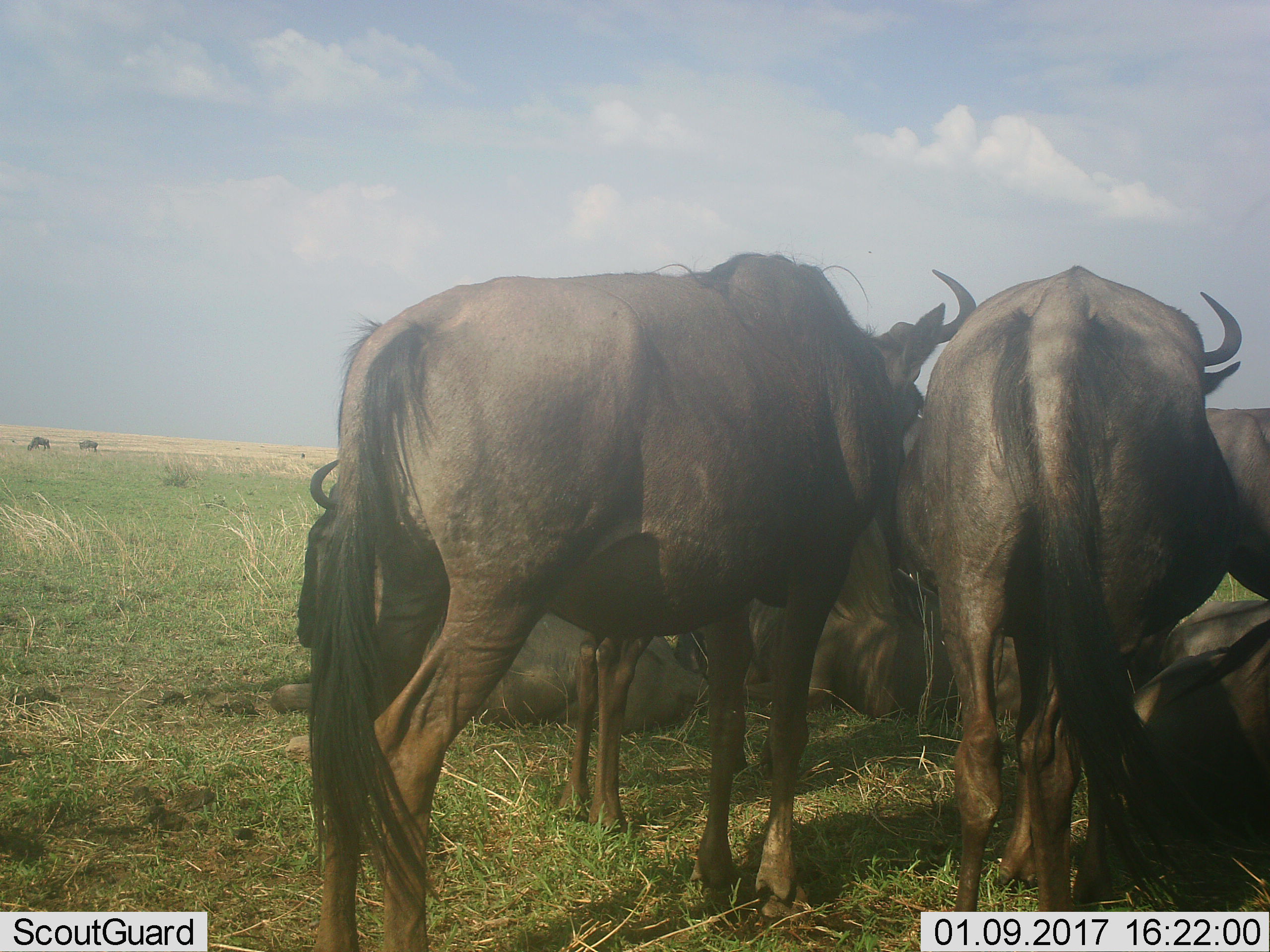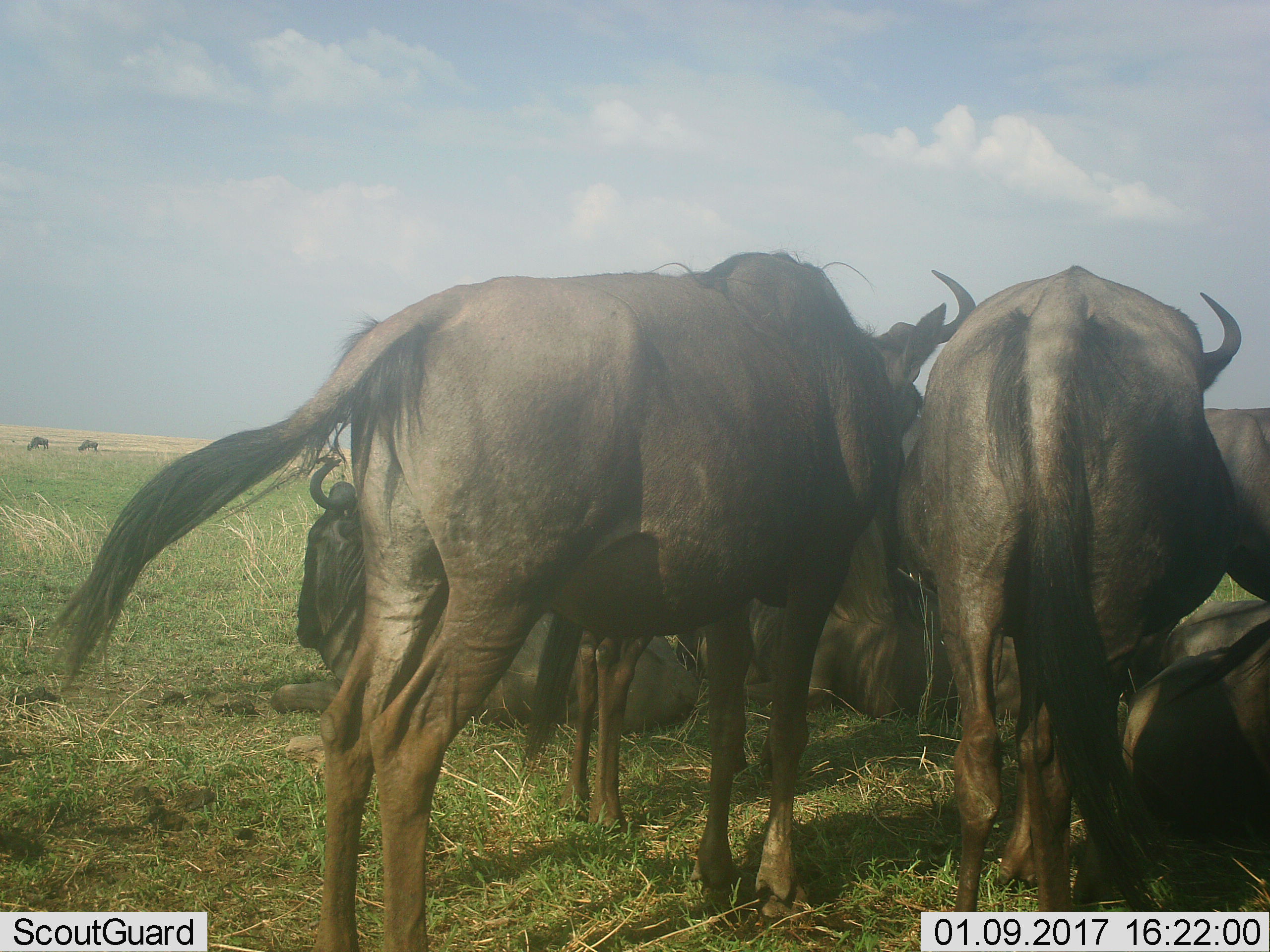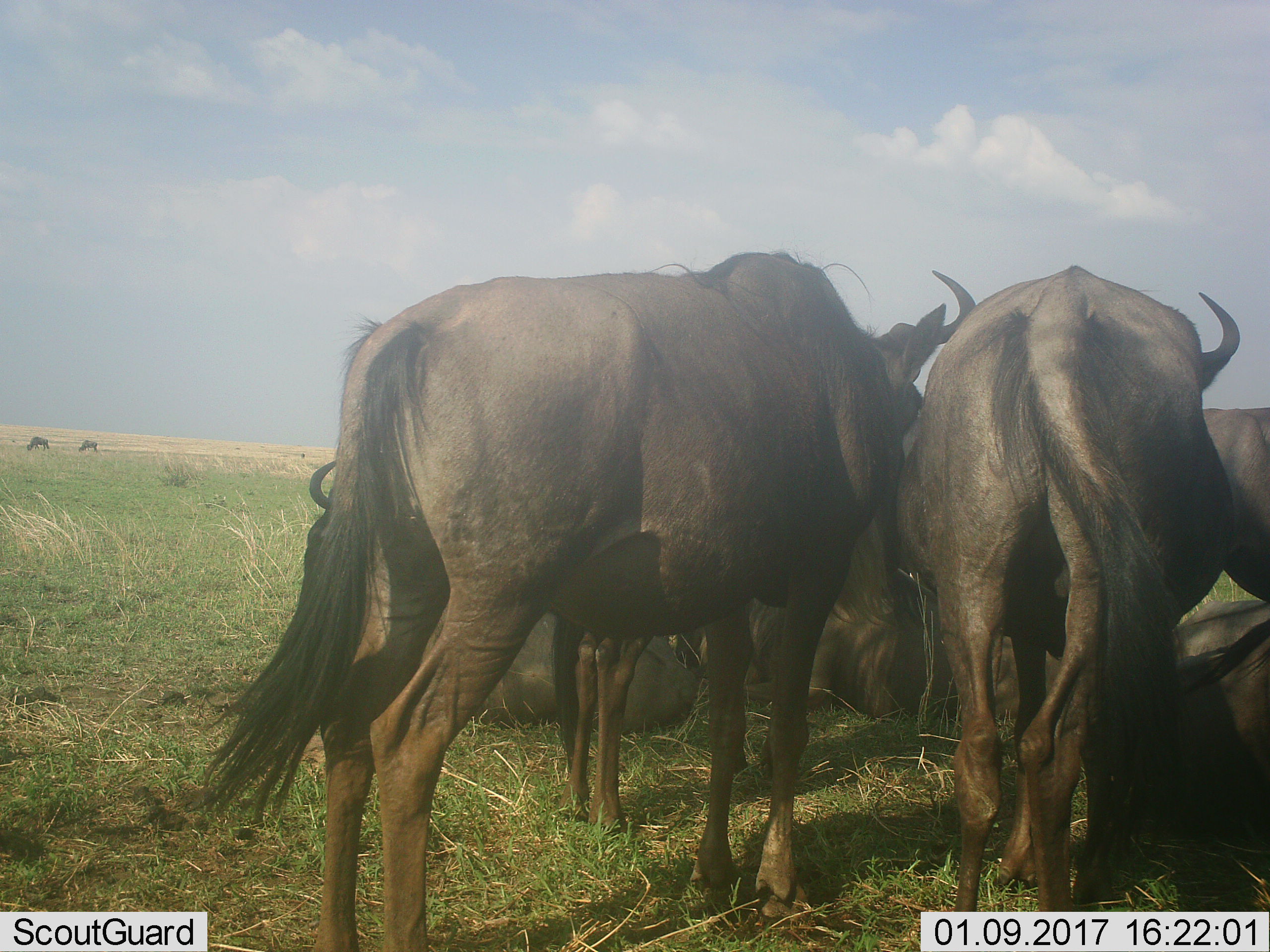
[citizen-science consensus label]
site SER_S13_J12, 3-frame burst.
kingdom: Animalia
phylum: Chordata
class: Mammalia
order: Artiodactyla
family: Bovidae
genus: Connochaetes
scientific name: Connochaetes taurinus taurinus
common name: blue wildebeest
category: wildebeestblue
Wildebeestblue (blue wildebeest) (Connochaetes taurinus taurinus), count 8. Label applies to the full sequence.